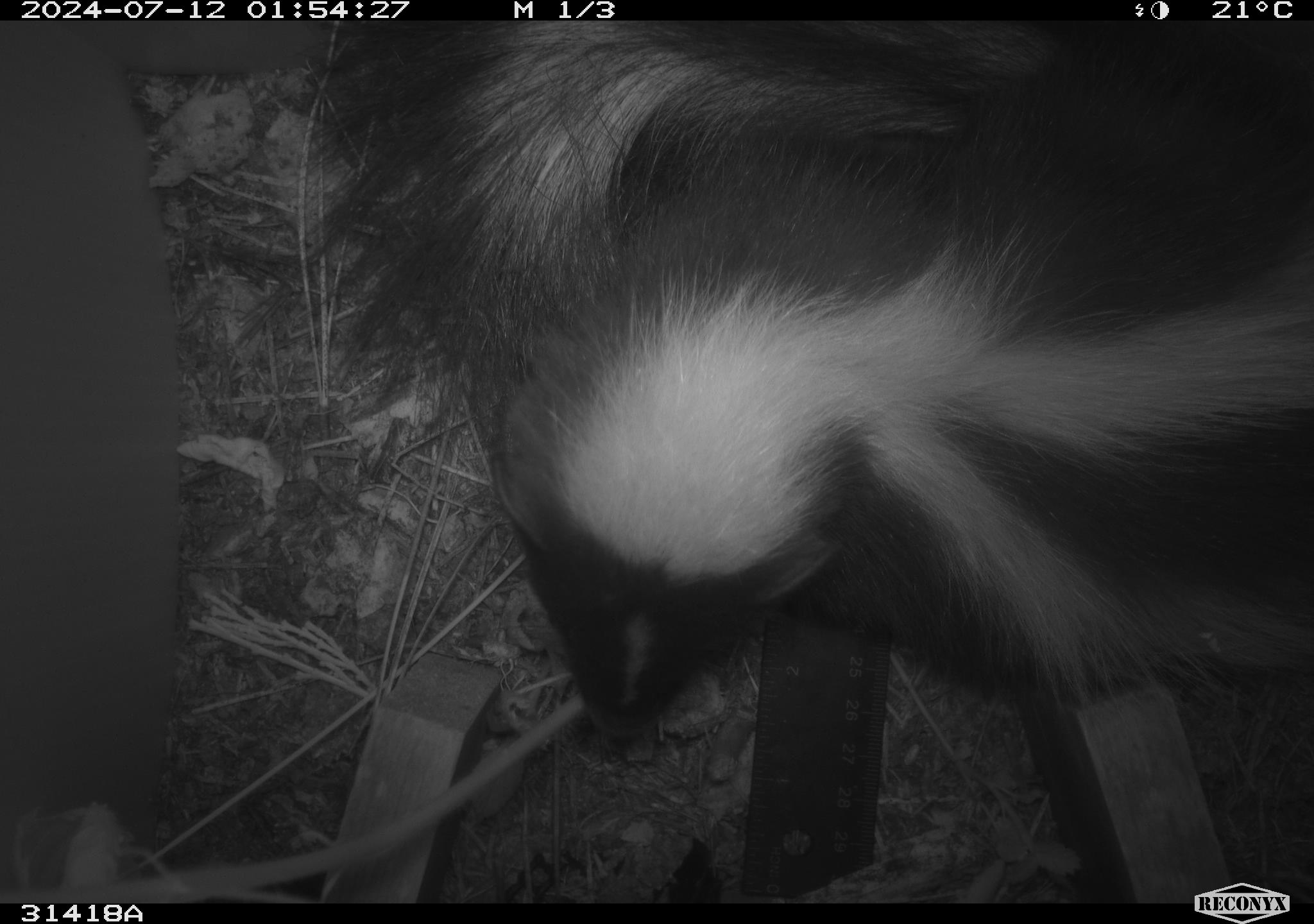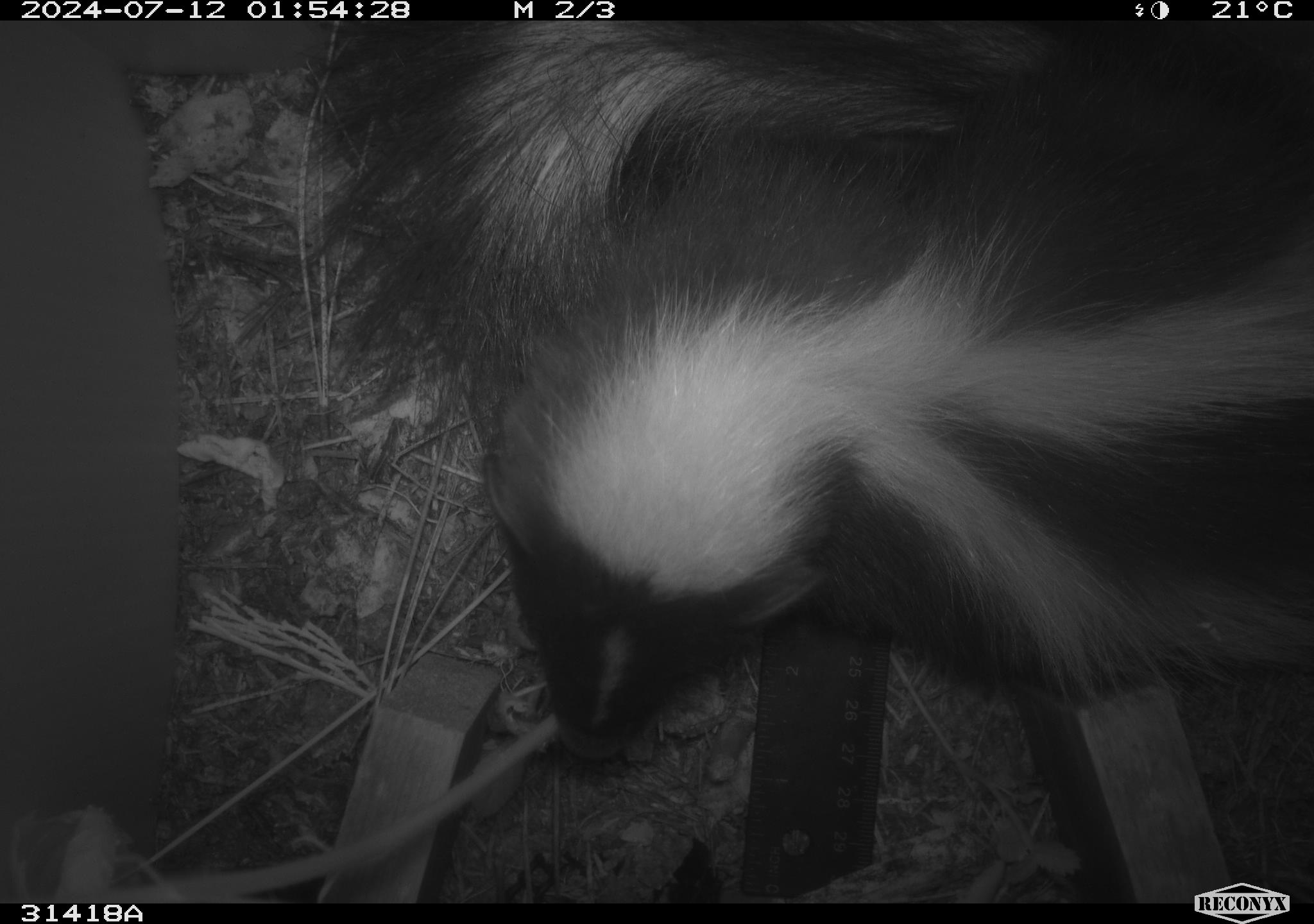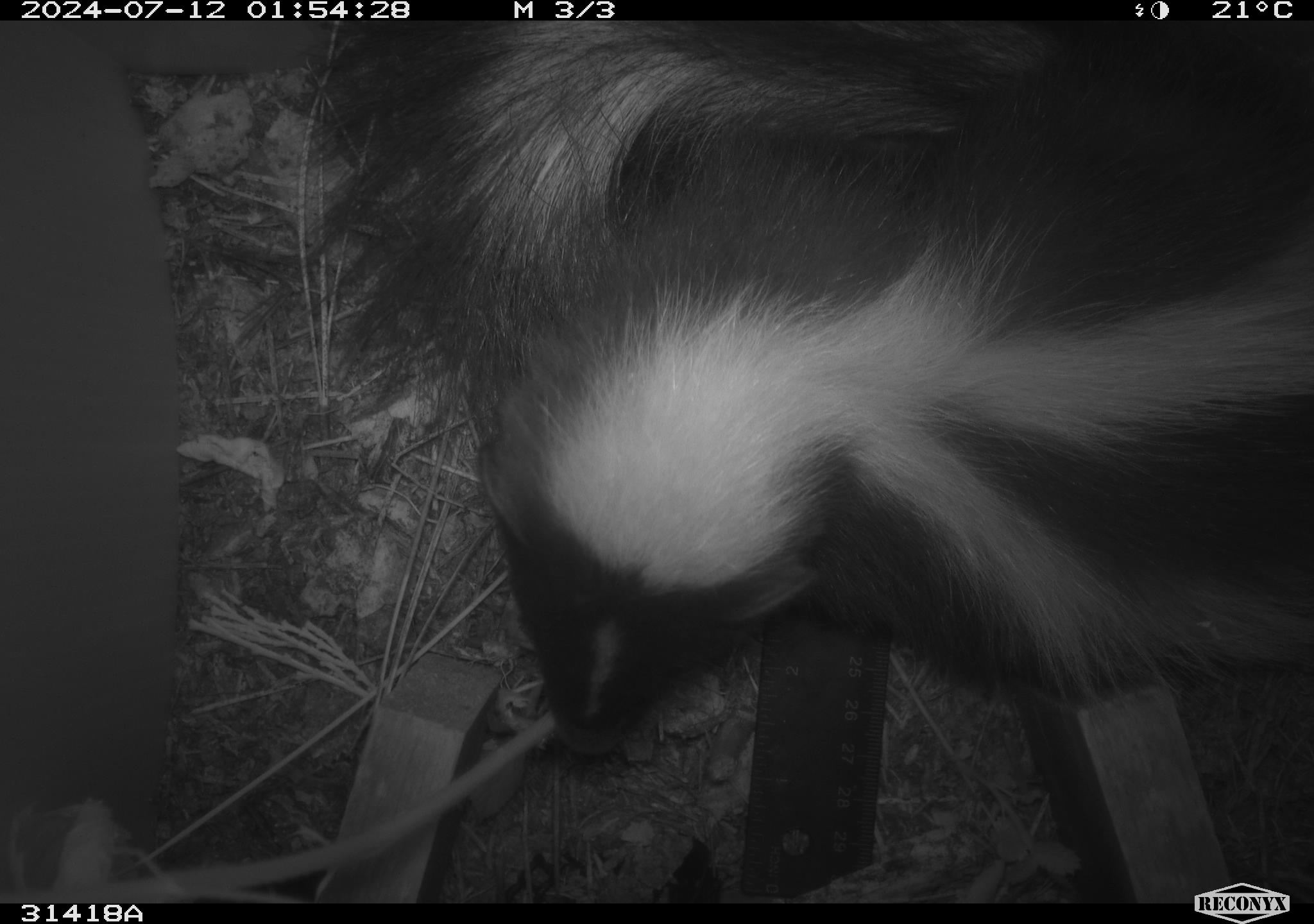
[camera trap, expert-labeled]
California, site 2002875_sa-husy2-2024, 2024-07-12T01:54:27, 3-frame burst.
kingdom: Animalia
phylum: Chordata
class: Mammalia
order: Carnivora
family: Mephitidae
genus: Mephitis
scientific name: Mephitis mephitis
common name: striped skunk